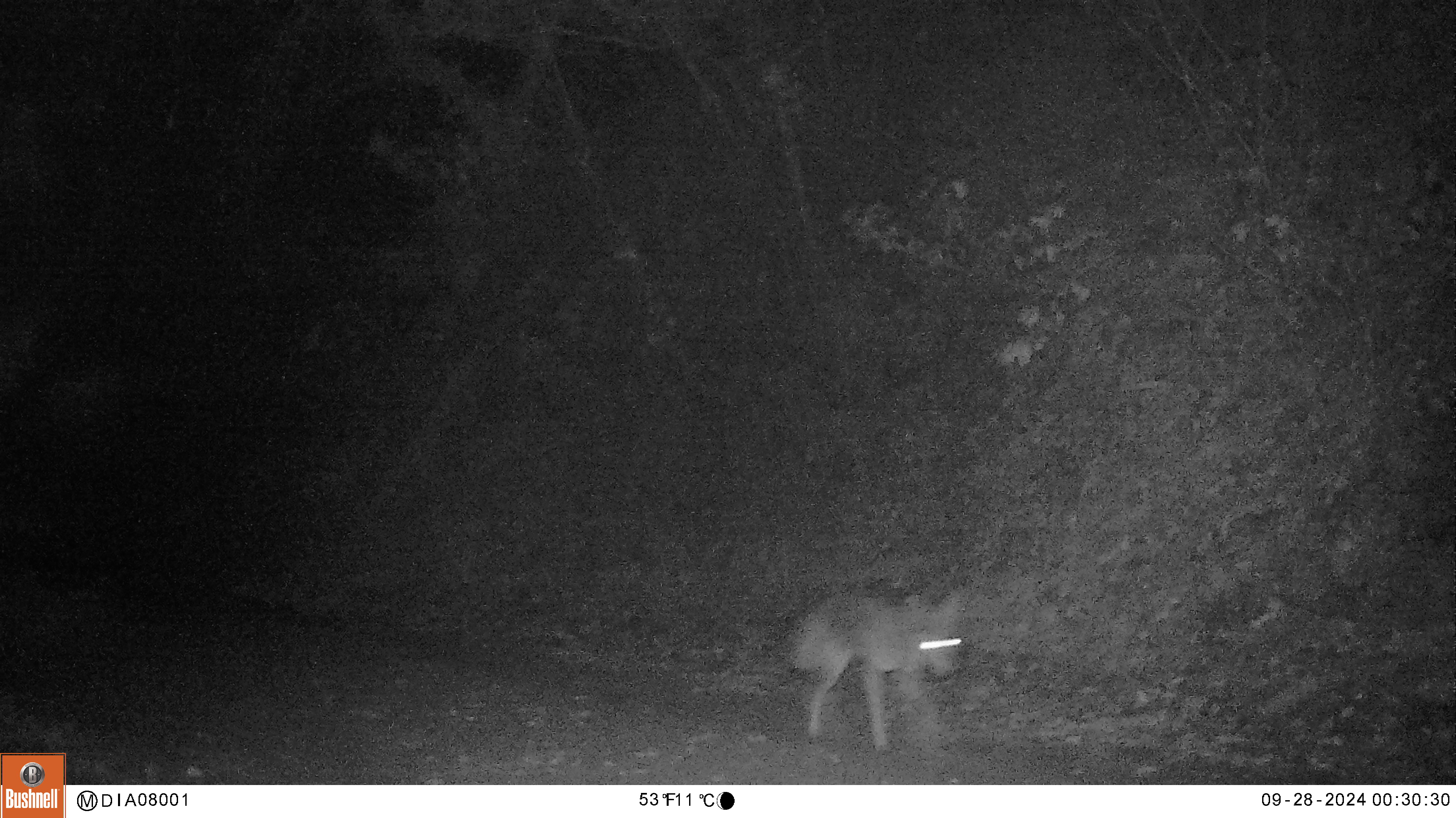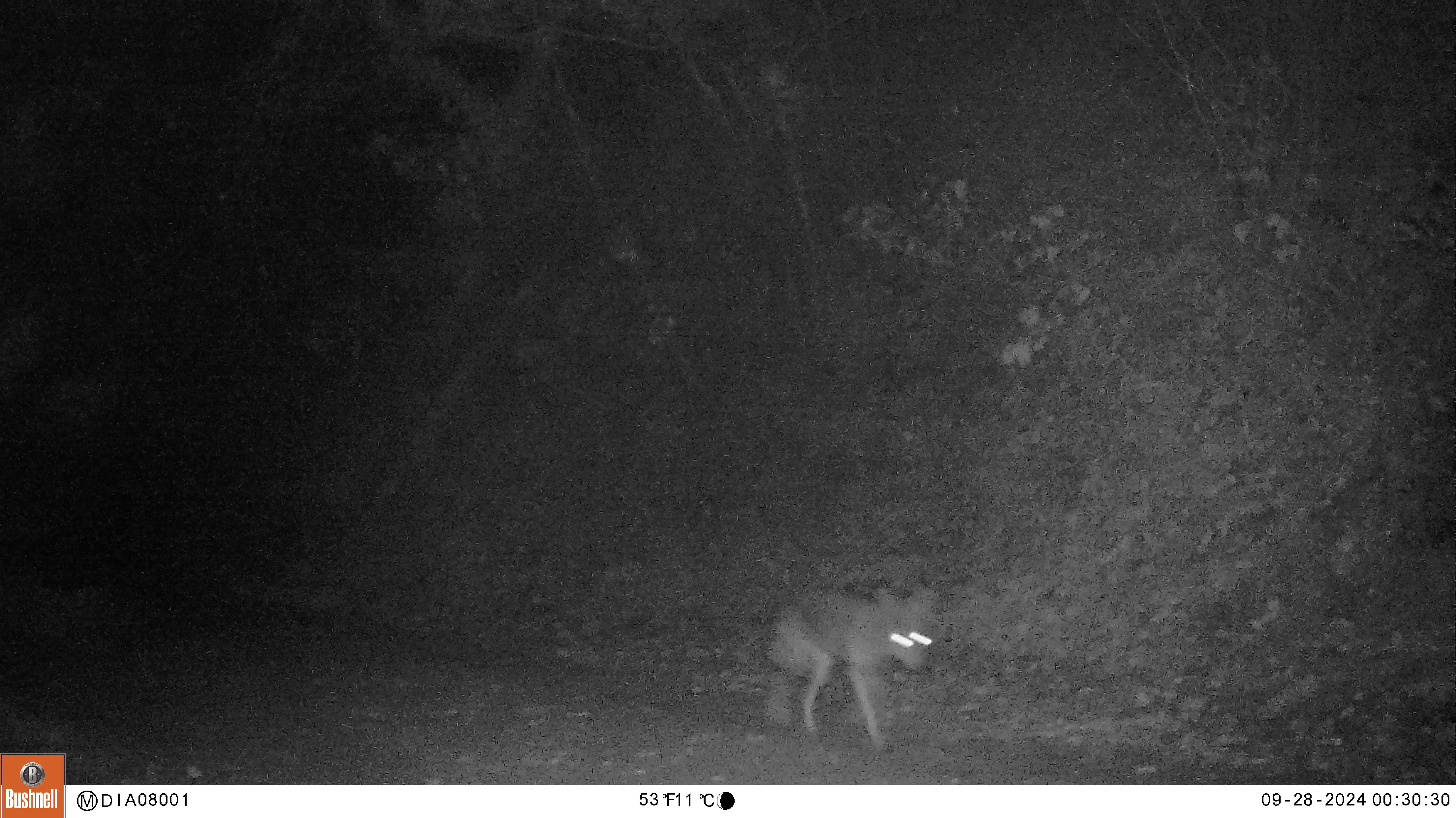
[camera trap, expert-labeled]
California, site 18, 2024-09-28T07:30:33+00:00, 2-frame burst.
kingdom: Animalia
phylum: Chordata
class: Mammalia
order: Carnivora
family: Canidae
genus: Canis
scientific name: Canis latrans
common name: coyote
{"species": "coyote (Canis latrans)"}